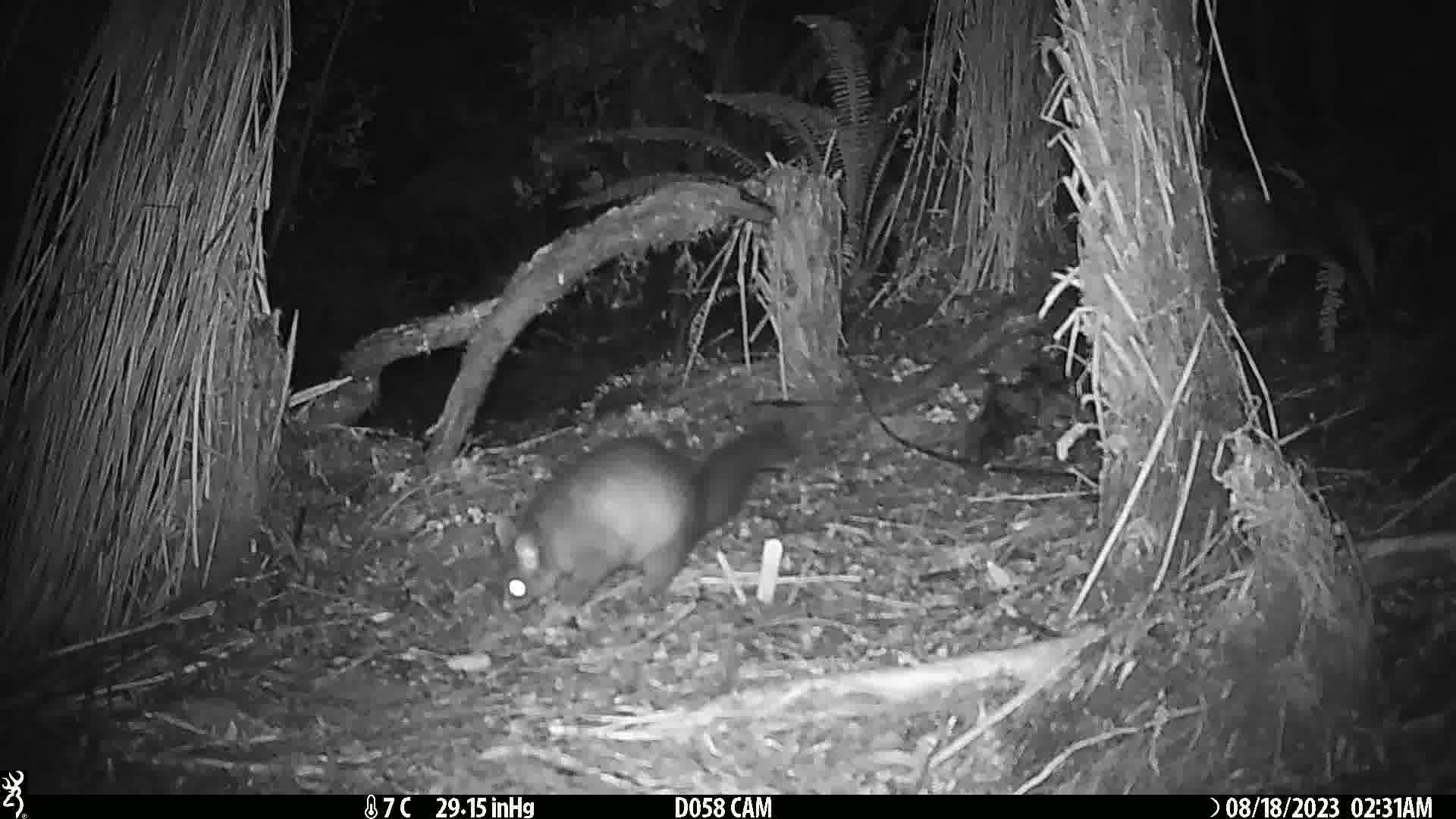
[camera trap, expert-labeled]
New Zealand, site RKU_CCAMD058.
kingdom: Animalia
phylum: Chordata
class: Mammalia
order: Diprotodontia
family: Phalangeridae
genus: Trichosurus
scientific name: Trichosurus vulpecula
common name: common brushtail possum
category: possum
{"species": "possum (common brushtail possum) (Trichosurus vulpecula)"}